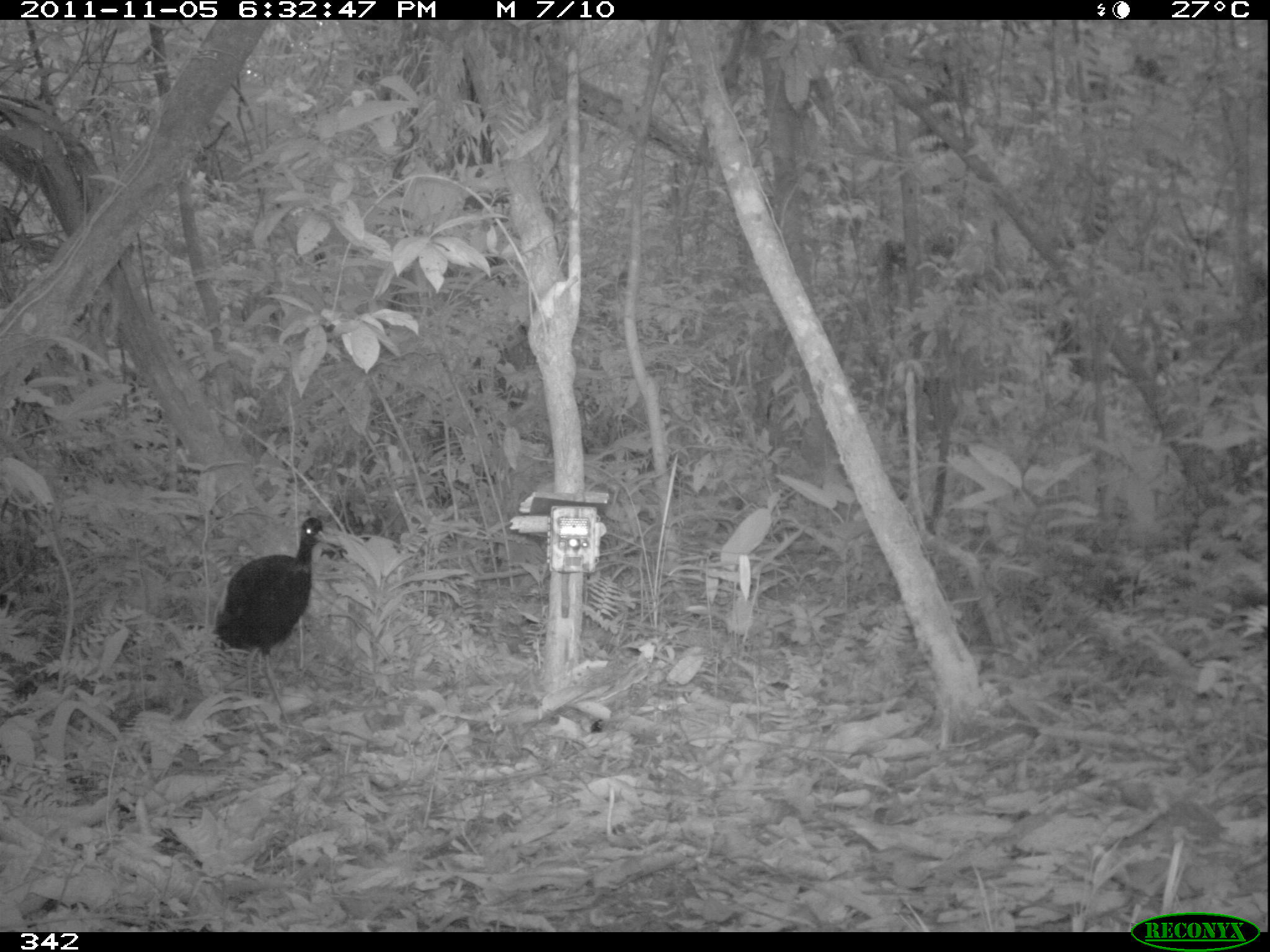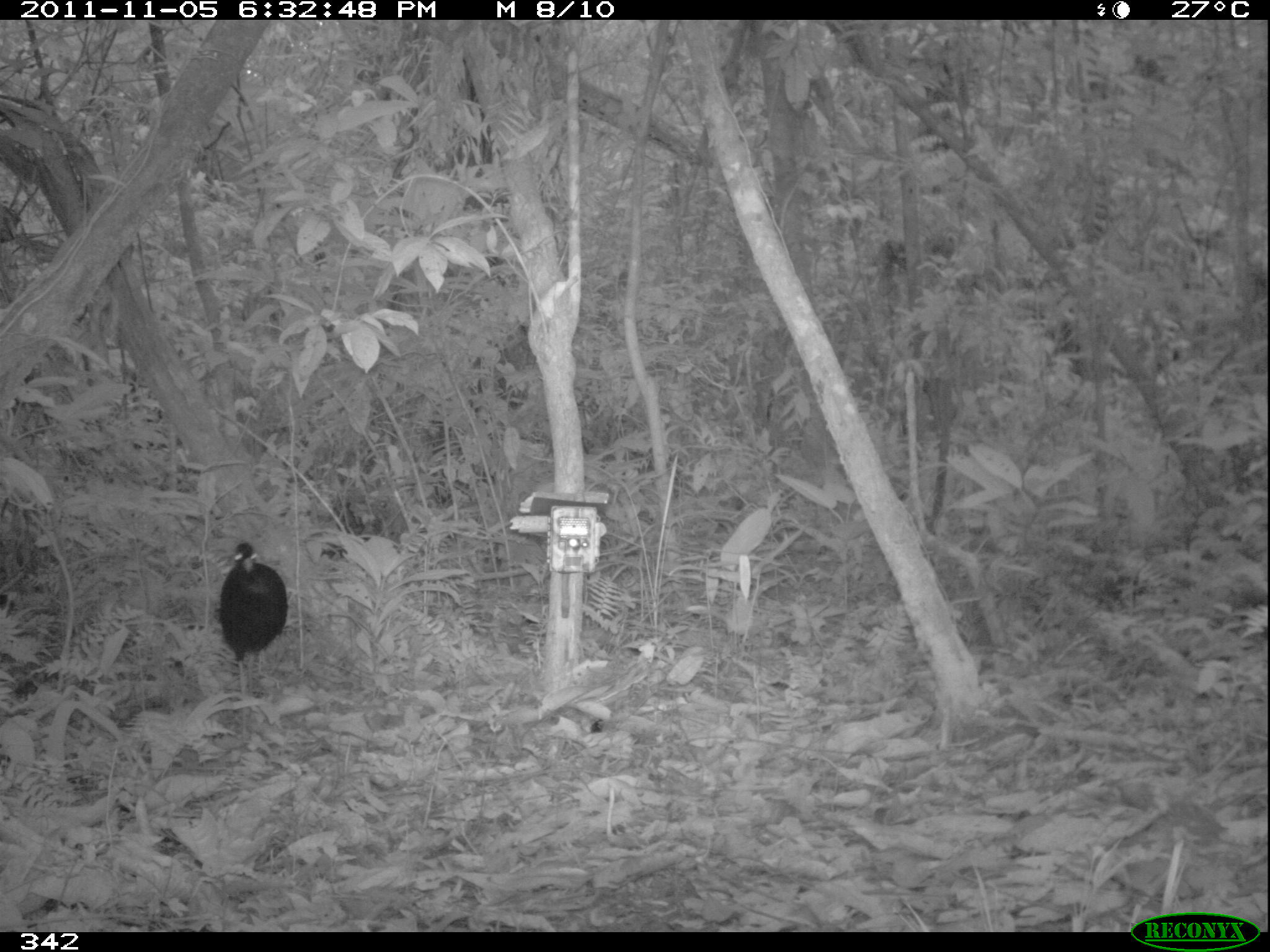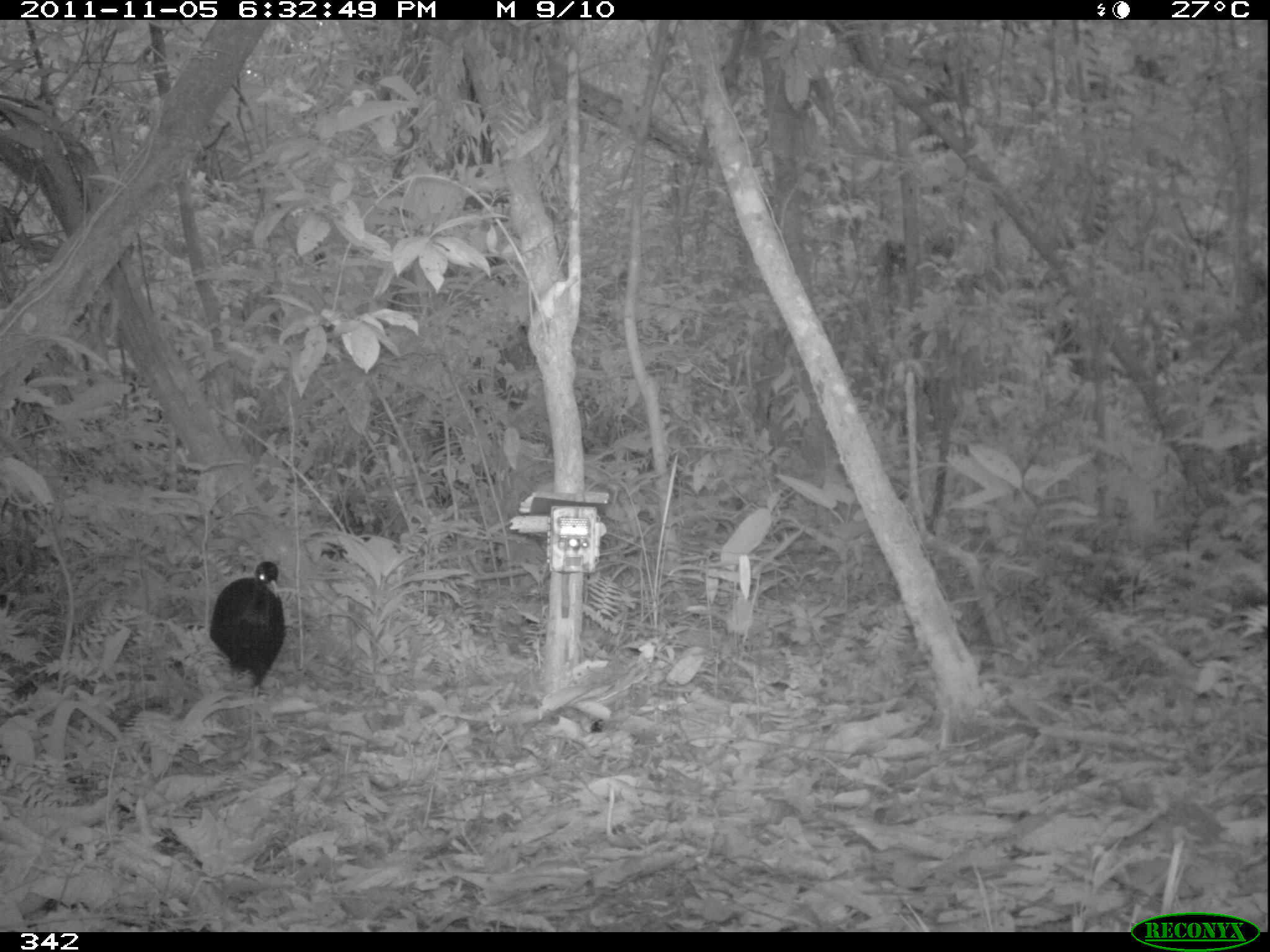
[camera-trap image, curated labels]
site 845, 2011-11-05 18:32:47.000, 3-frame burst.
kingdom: Animalia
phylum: Chordata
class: Aves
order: Gruiformes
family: Psophiidae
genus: Psophia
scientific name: Psophia leucoptera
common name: pale-winged trumpeter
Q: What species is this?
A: Psophia leucoptera (pale-winged trumpeter).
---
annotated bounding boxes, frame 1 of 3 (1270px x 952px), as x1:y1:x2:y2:
psophia leucoptera: 212:516:329:730